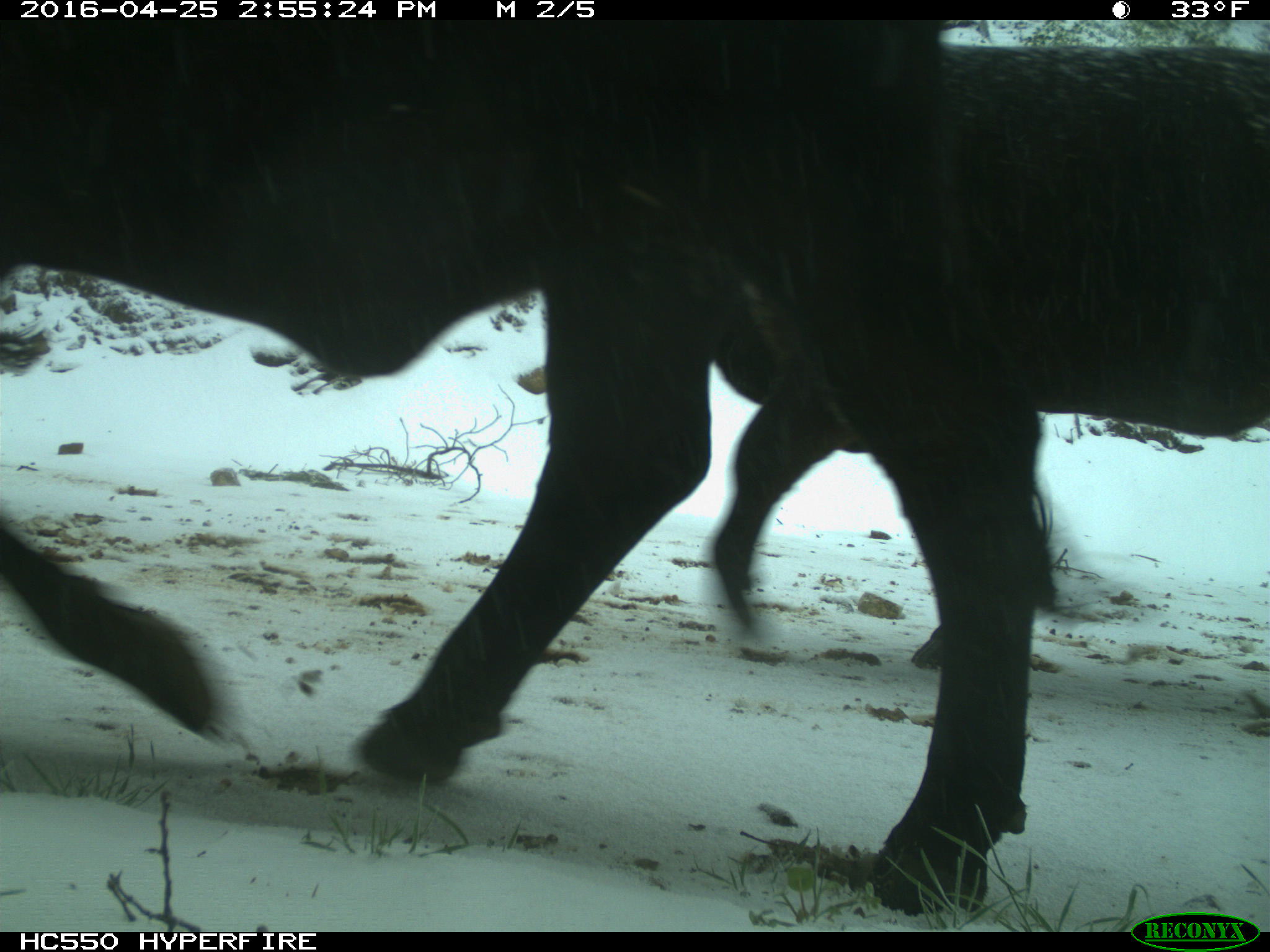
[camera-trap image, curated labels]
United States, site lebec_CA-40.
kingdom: Animalia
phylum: Chordata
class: Mammalia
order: Artiodactyla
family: Bovidae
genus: Bos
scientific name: Bos taurus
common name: domestic cow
Bos taurus (domestic cow).